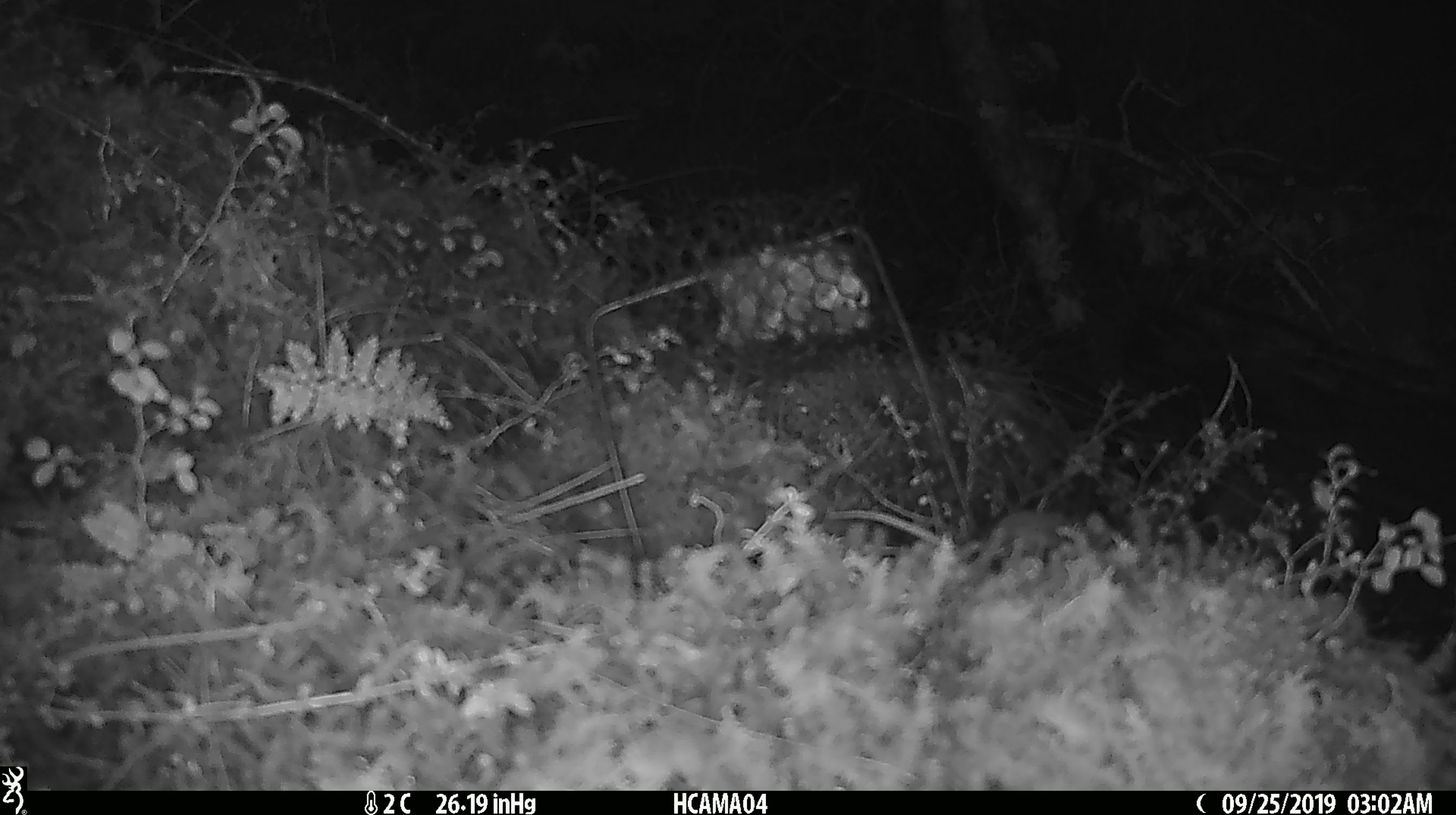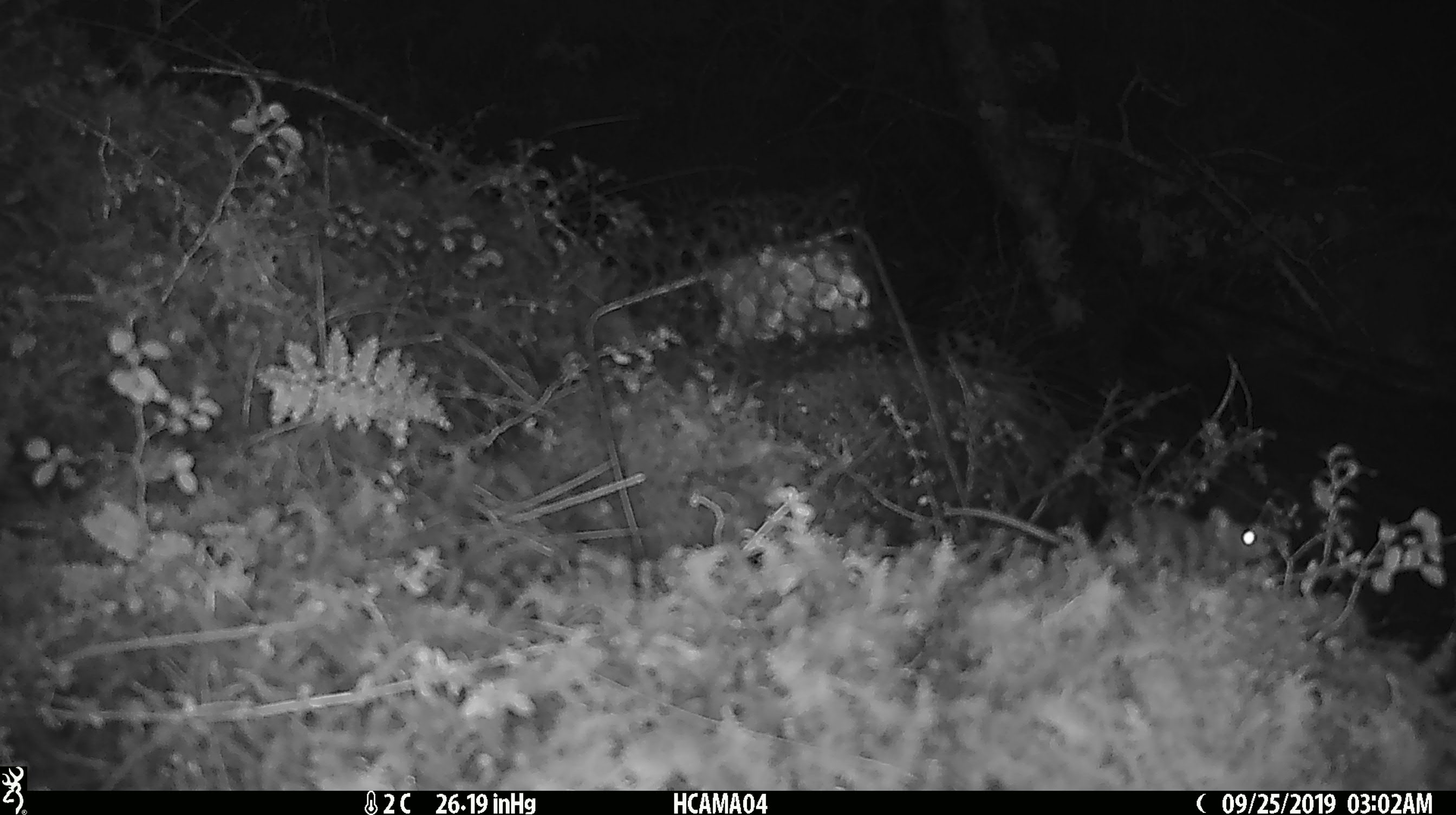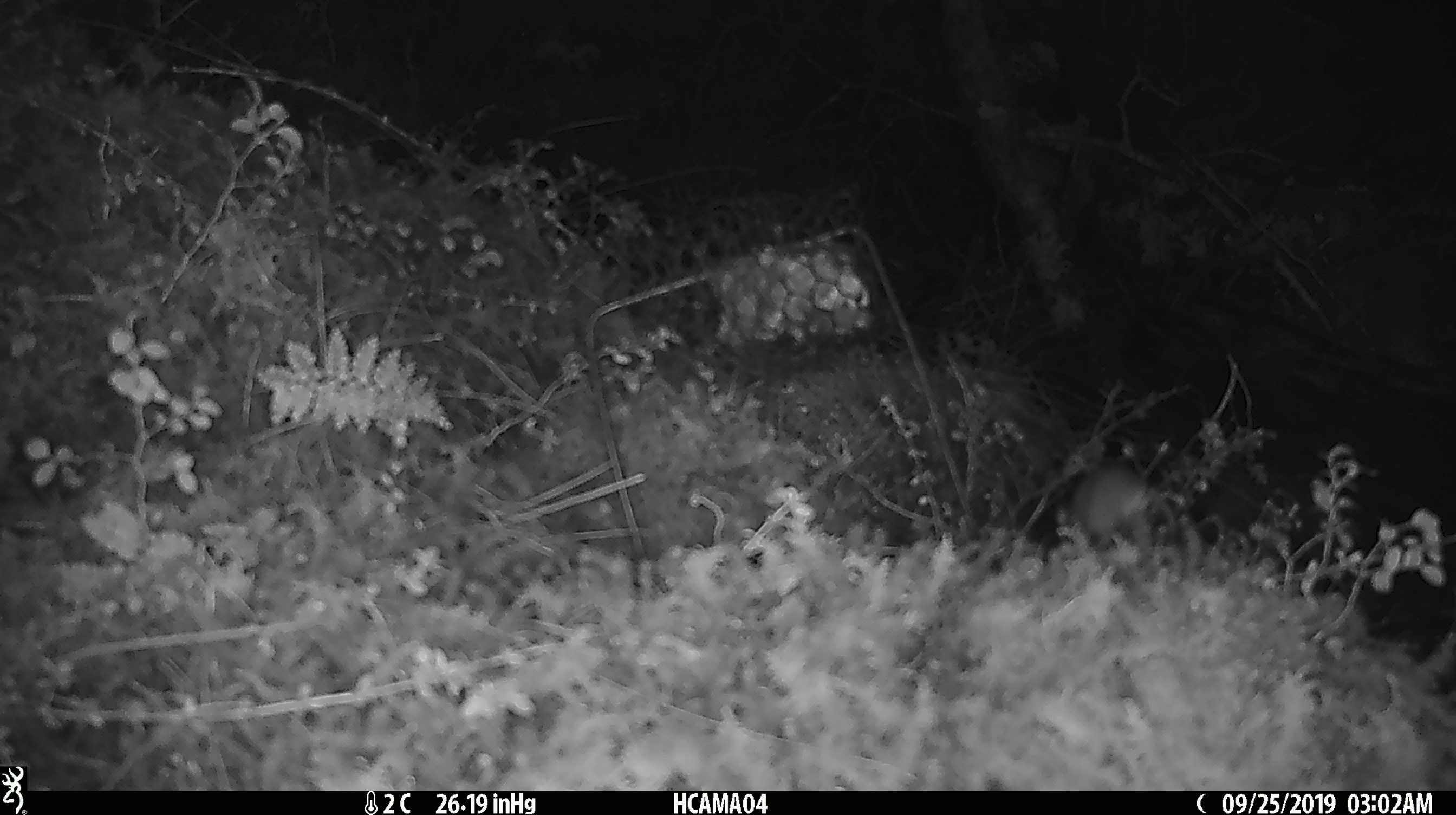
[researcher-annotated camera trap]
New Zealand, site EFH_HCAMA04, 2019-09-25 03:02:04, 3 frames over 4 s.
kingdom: Animalia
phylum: Chordata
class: Mammalia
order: Rodentia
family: Muridae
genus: Mus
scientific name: Mus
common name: mouse